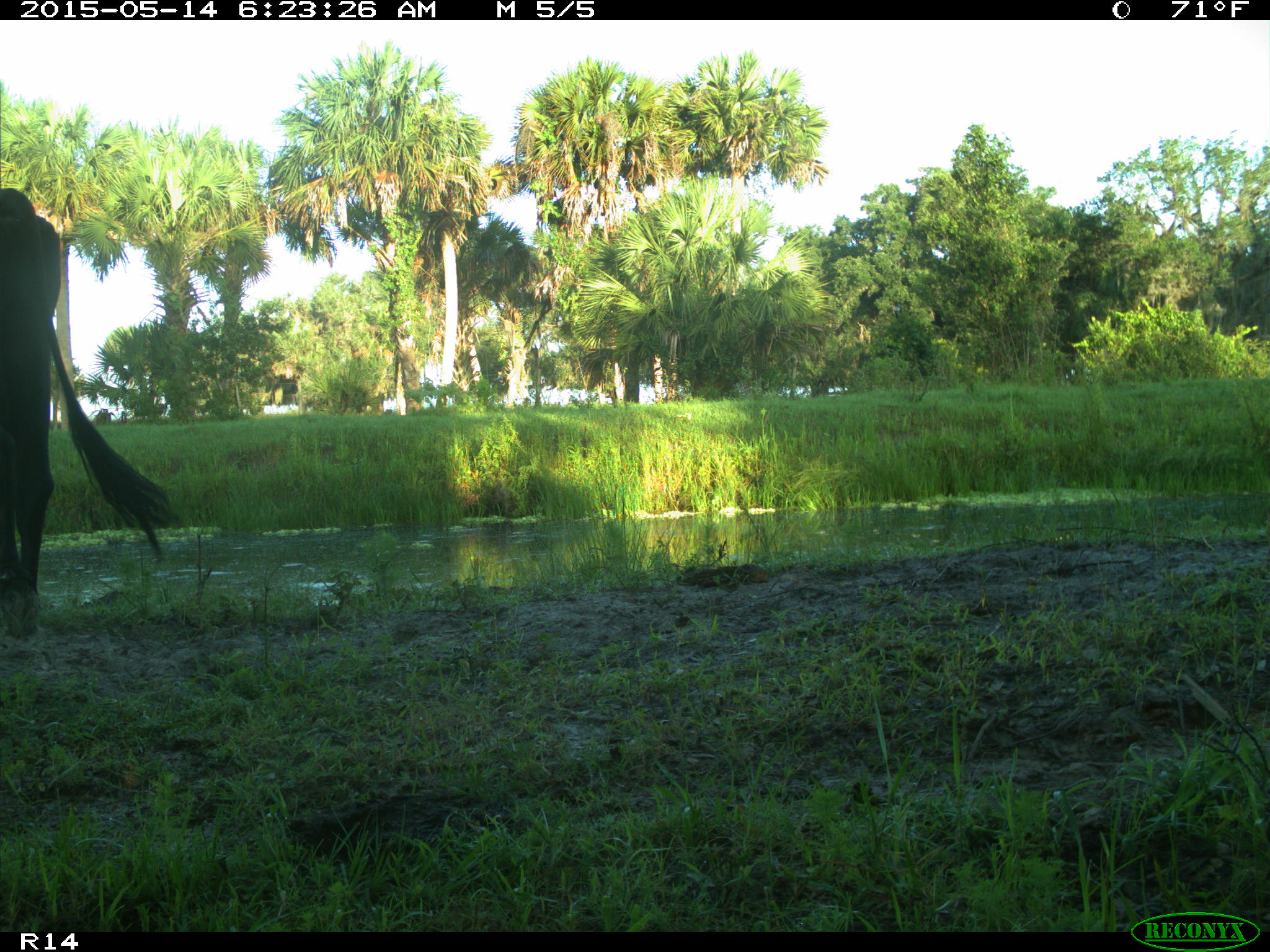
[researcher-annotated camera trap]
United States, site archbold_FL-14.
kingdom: Animalia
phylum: Chordata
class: Mammalia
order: Artiodactyla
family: Bovidae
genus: Bos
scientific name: Bos taurus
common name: domestic cow